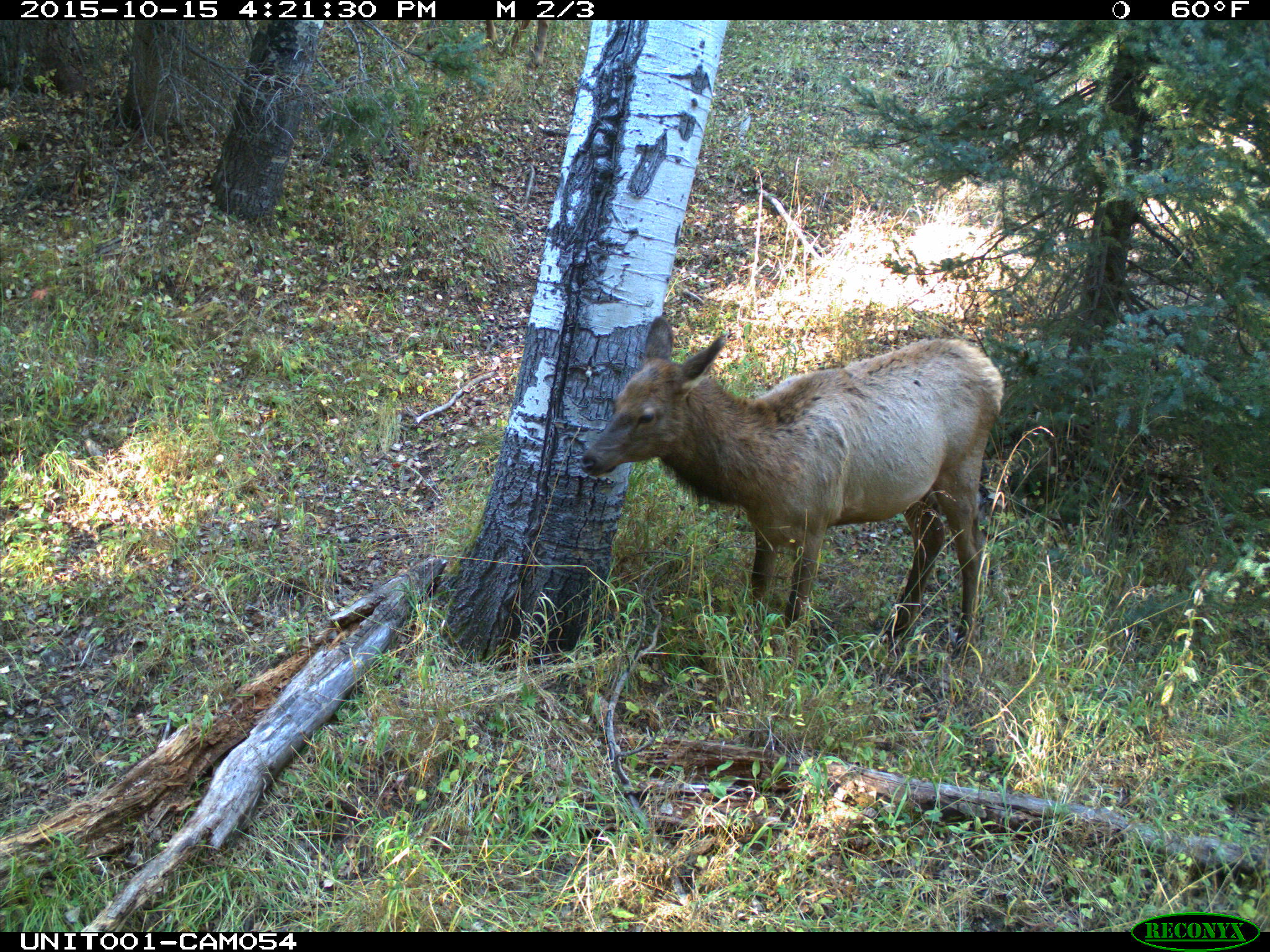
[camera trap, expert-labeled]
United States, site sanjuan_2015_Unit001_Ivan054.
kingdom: Animalia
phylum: Chordata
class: Mammalia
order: Artiodactyla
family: Cervidae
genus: Cervus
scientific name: Cervus elaphus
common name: red deer